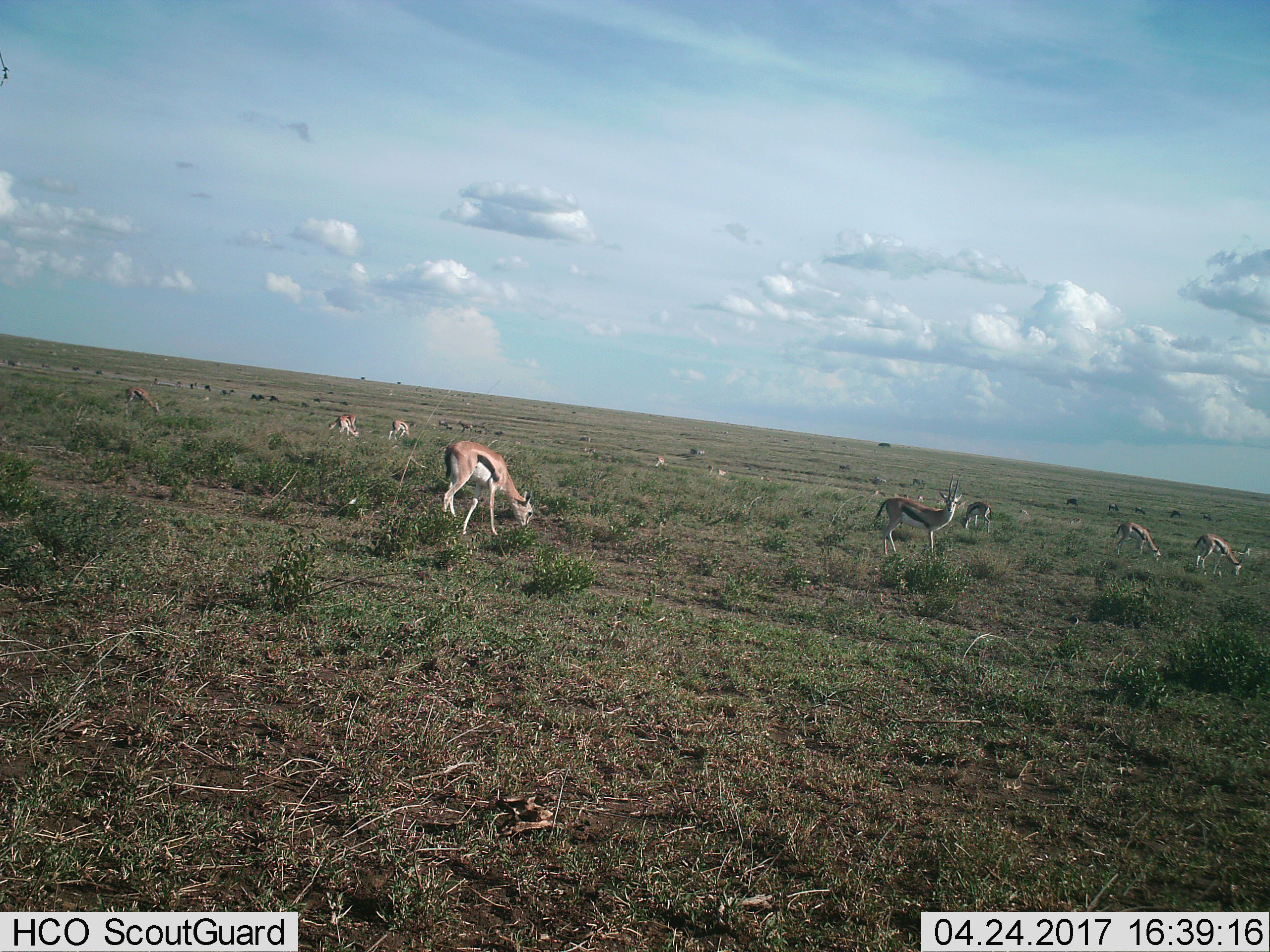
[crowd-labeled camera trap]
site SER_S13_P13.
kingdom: Animalia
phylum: Chordata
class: Mammalia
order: Artiodactyla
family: Bovidae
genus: Eudorcas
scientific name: Eudorcas thomsonii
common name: thomson's gazelle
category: gazellethomsons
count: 11-50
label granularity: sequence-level